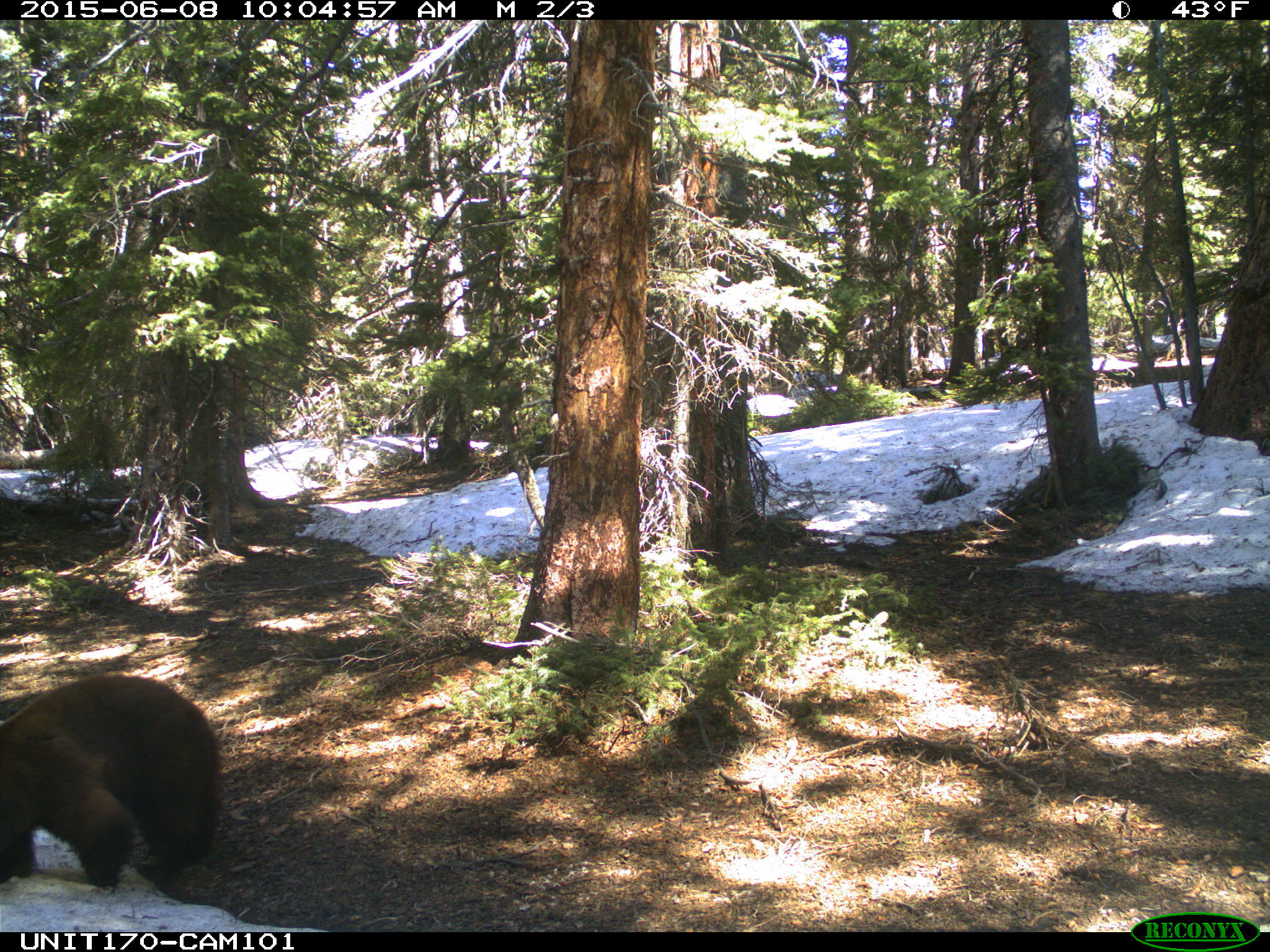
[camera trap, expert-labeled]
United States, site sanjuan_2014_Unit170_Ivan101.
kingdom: Animalia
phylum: Chordata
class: Mammalia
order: Carnivora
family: Ursidae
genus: Ursus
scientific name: Ursus americanus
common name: american black bear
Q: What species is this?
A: Ursus americanus (american black bear).